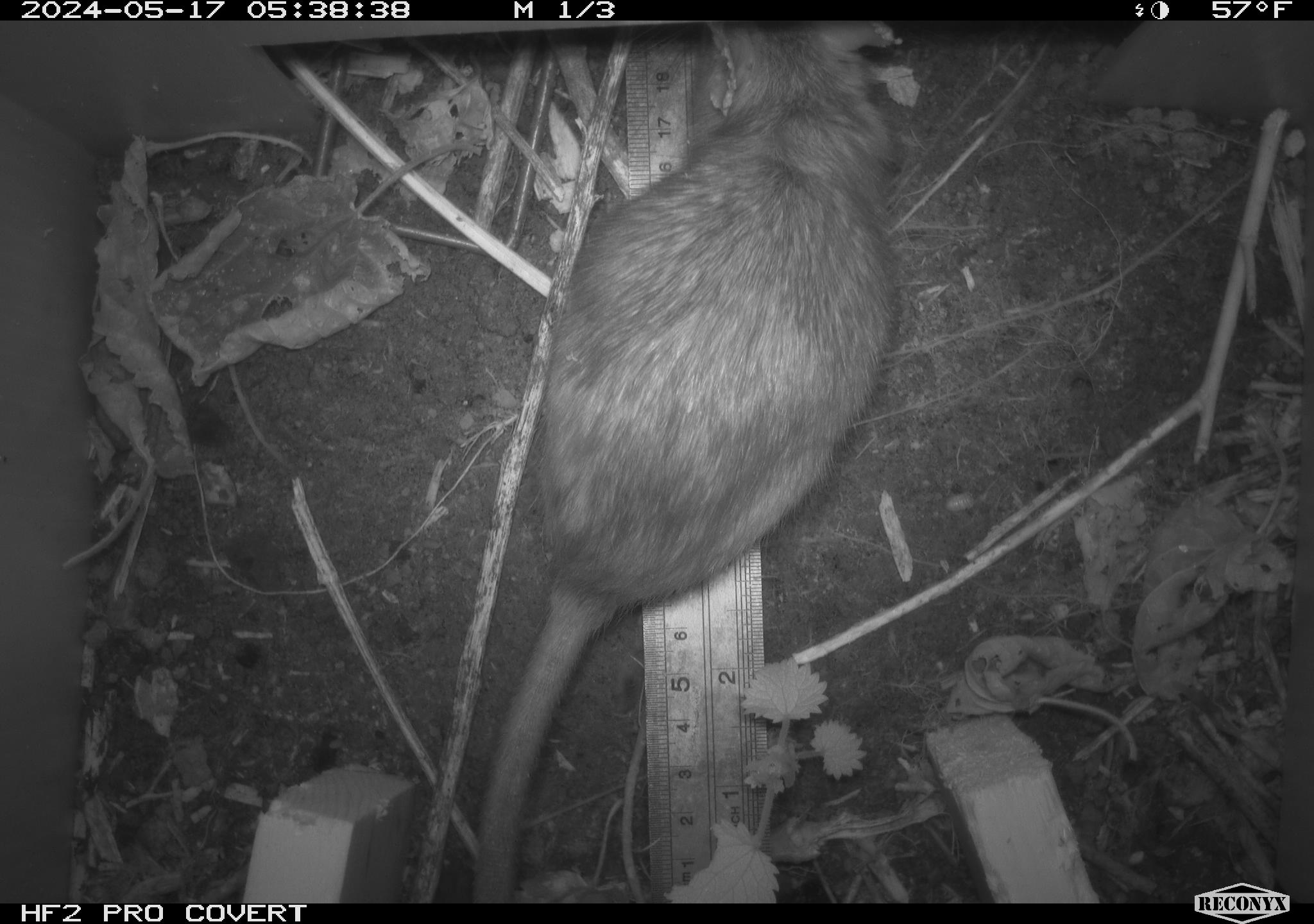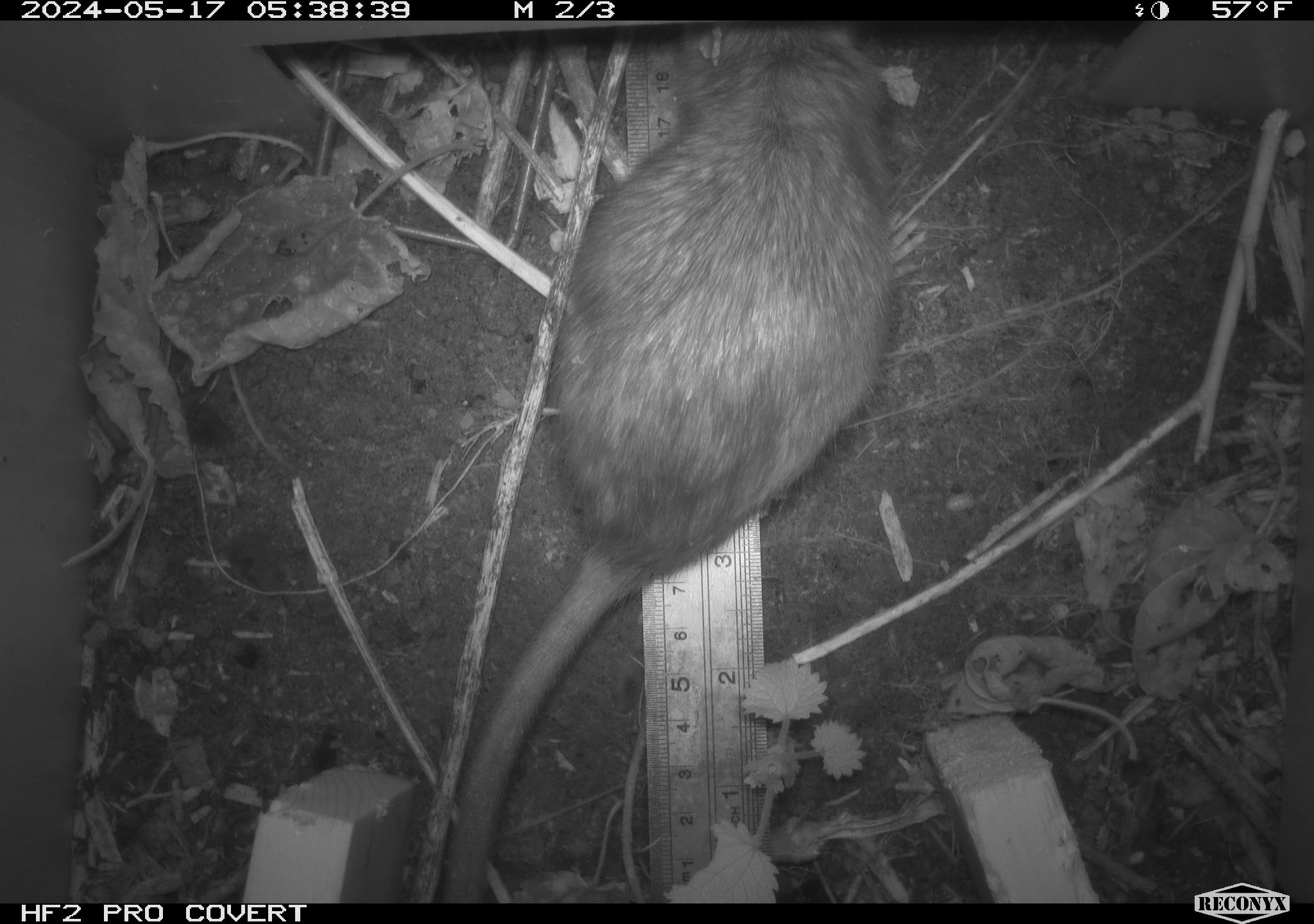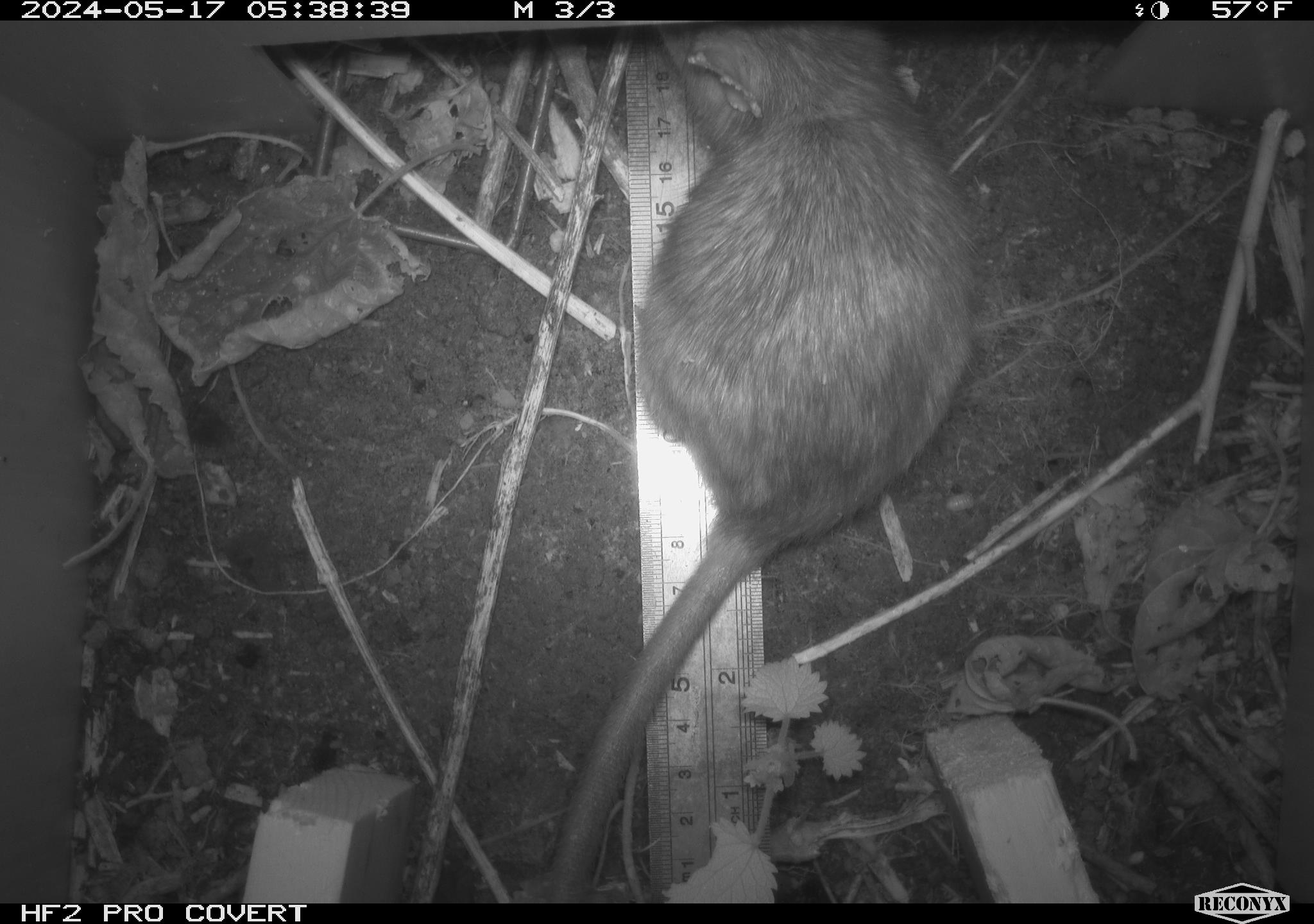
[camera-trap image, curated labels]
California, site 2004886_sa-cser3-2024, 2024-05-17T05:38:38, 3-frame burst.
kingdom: Animalia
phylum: Chordata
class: Mammalia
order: Rodentia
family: Muridae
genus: Rattus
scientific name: Rattus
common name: rat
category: rattus species